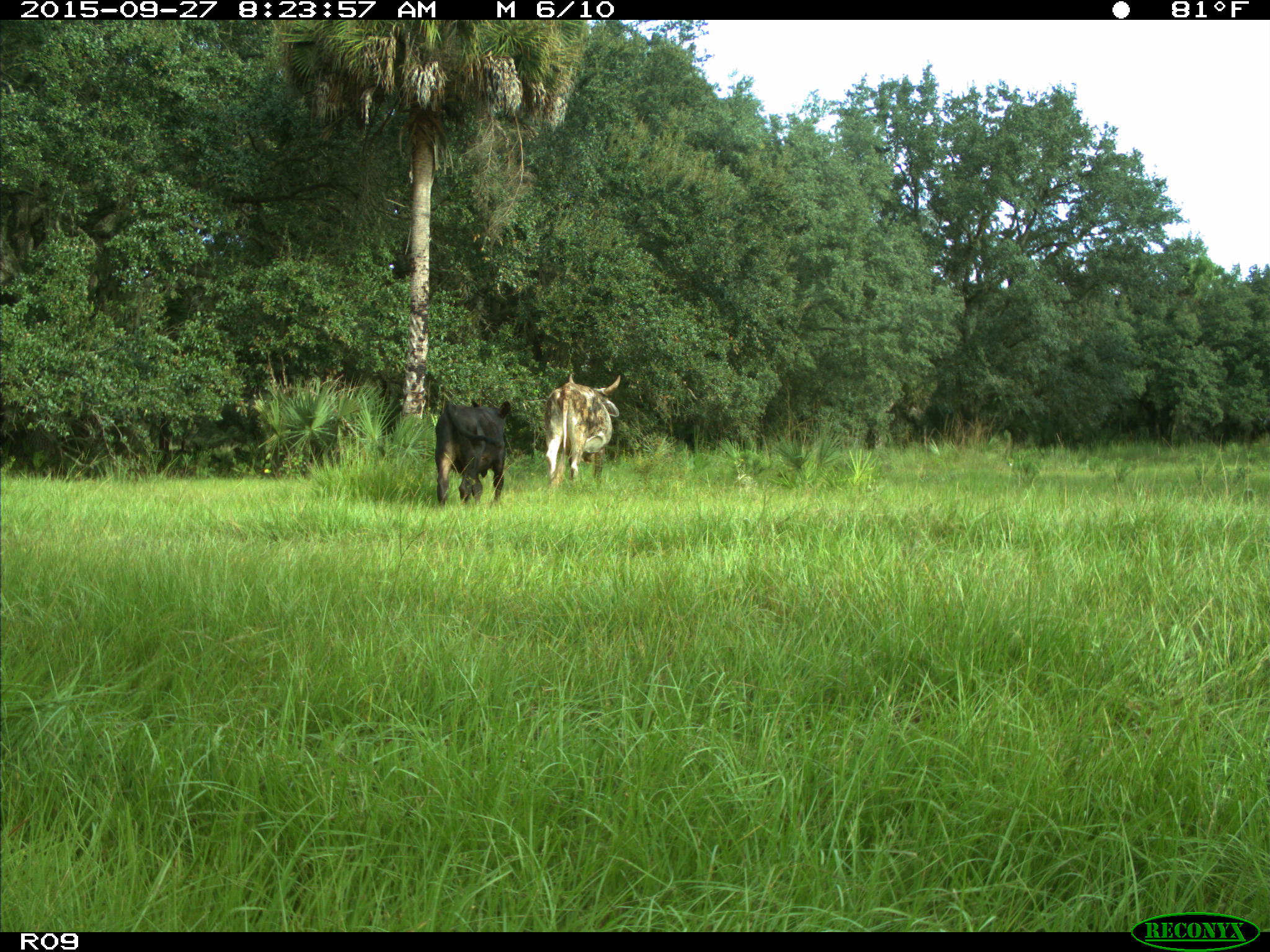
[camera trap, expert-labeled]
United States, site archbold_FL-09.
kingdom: Animalia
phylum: Chordata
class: Mammalia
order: Artiodactyla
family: Bovidae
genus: Bos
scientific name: Bos taurus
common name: domestic cow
Bos taurus (domestic cow).